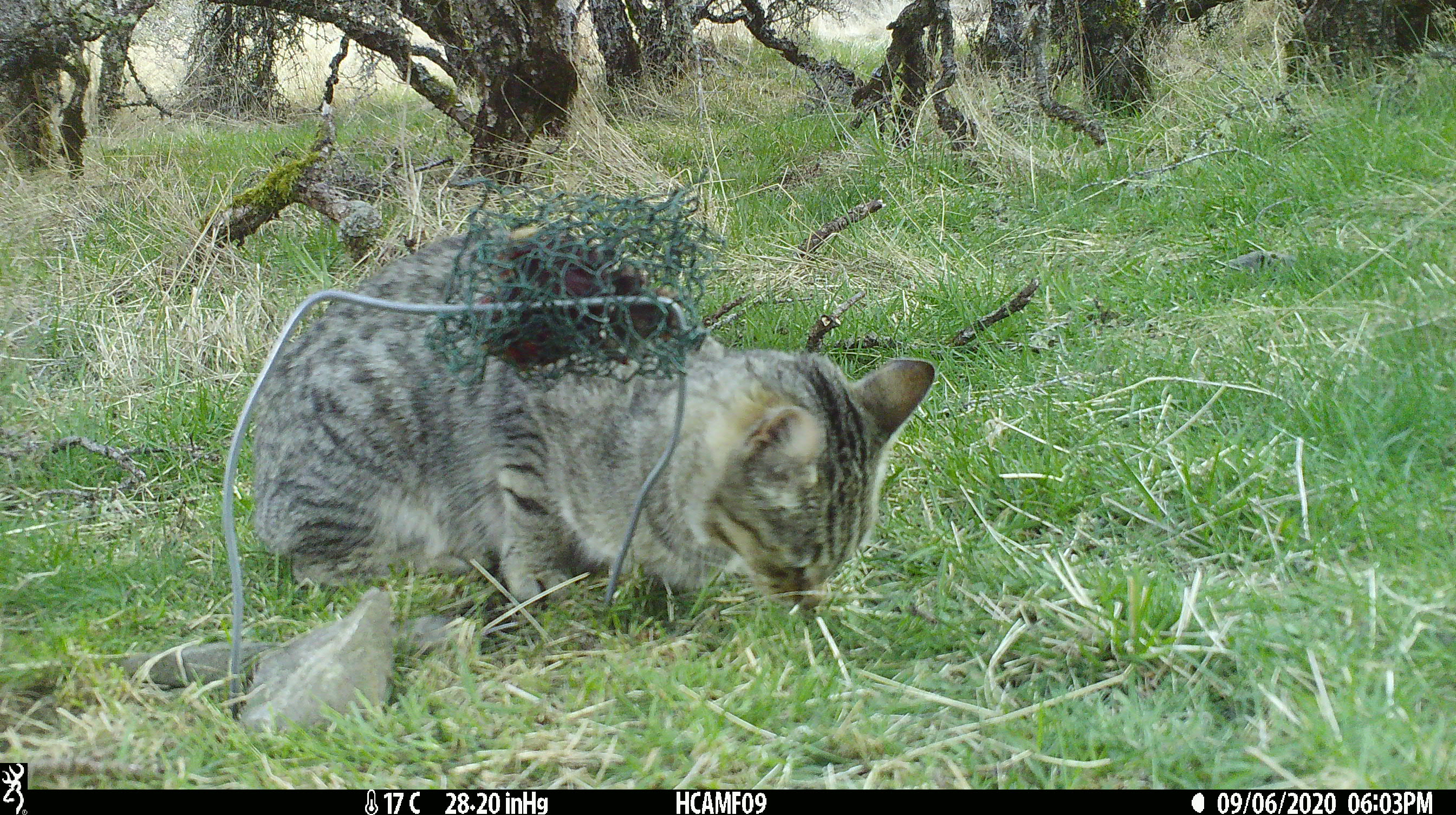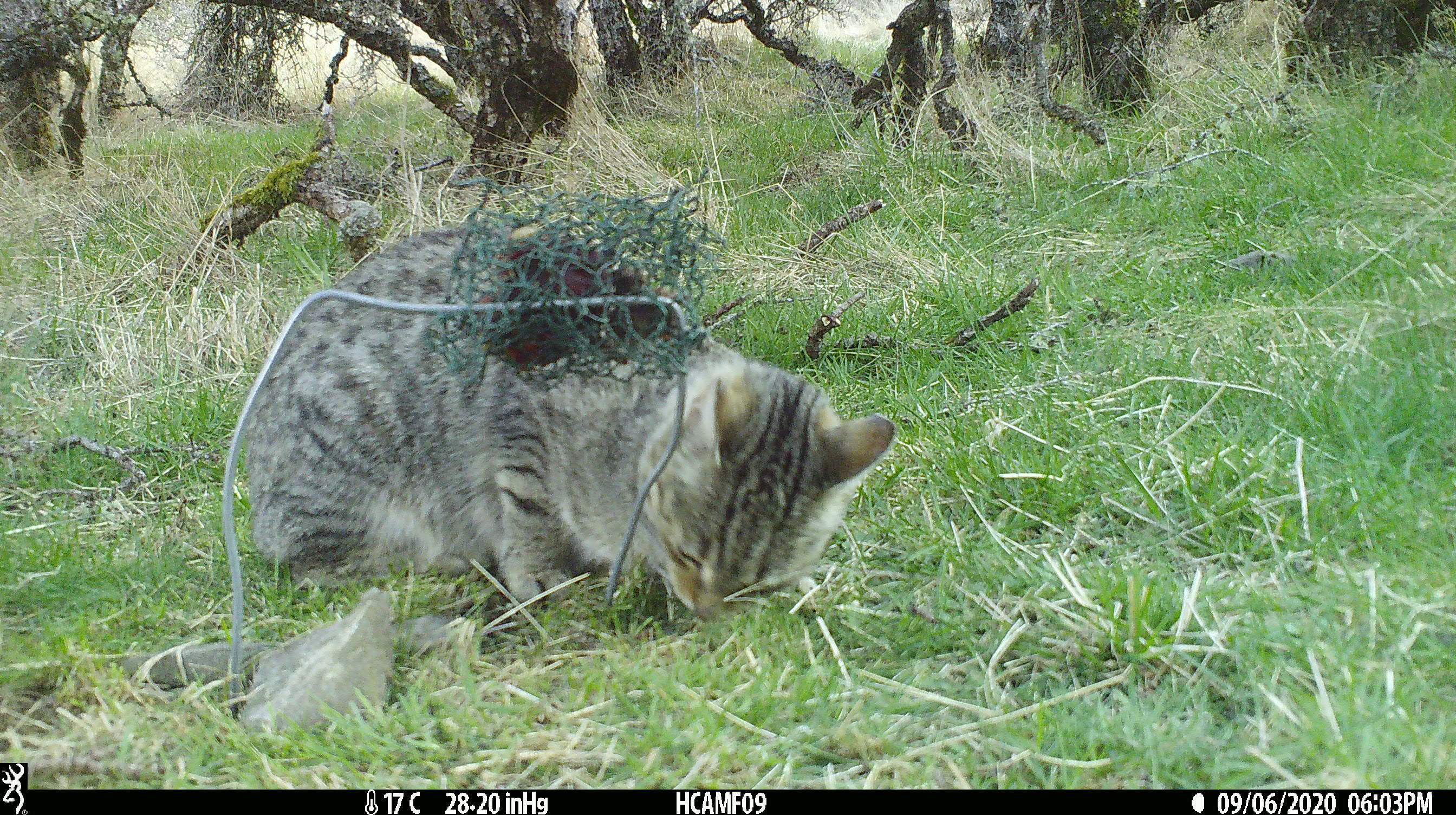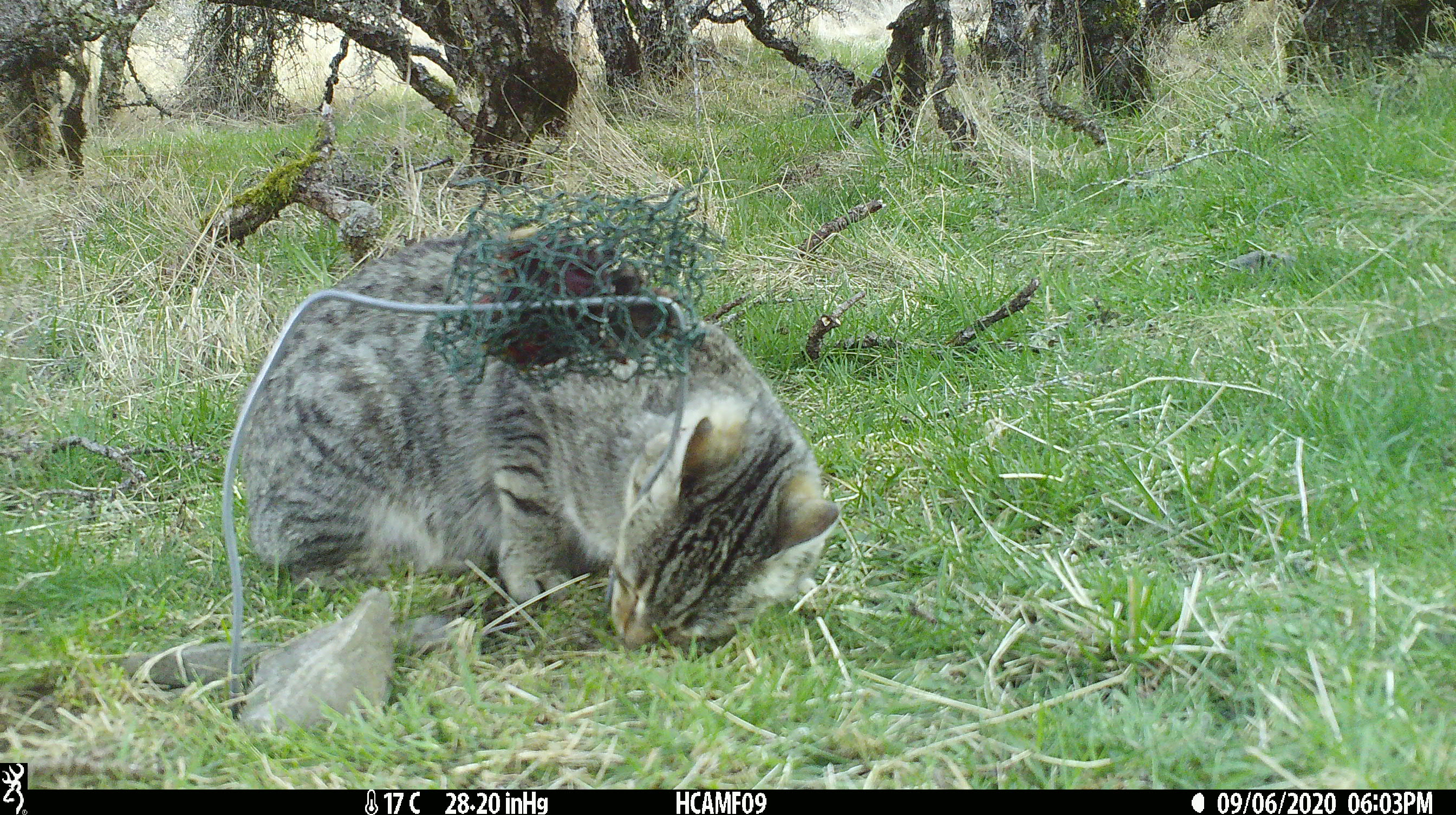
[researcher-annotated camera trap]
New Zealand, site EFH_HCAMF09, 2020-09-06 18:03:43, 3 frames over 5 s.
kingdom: Animalia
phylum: Chordata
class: Mammalia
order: Carnivora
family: Felidae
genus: Felis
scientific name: Felis catus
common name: domestic cat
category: cat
Cat (domestic cat) (Felis catus).